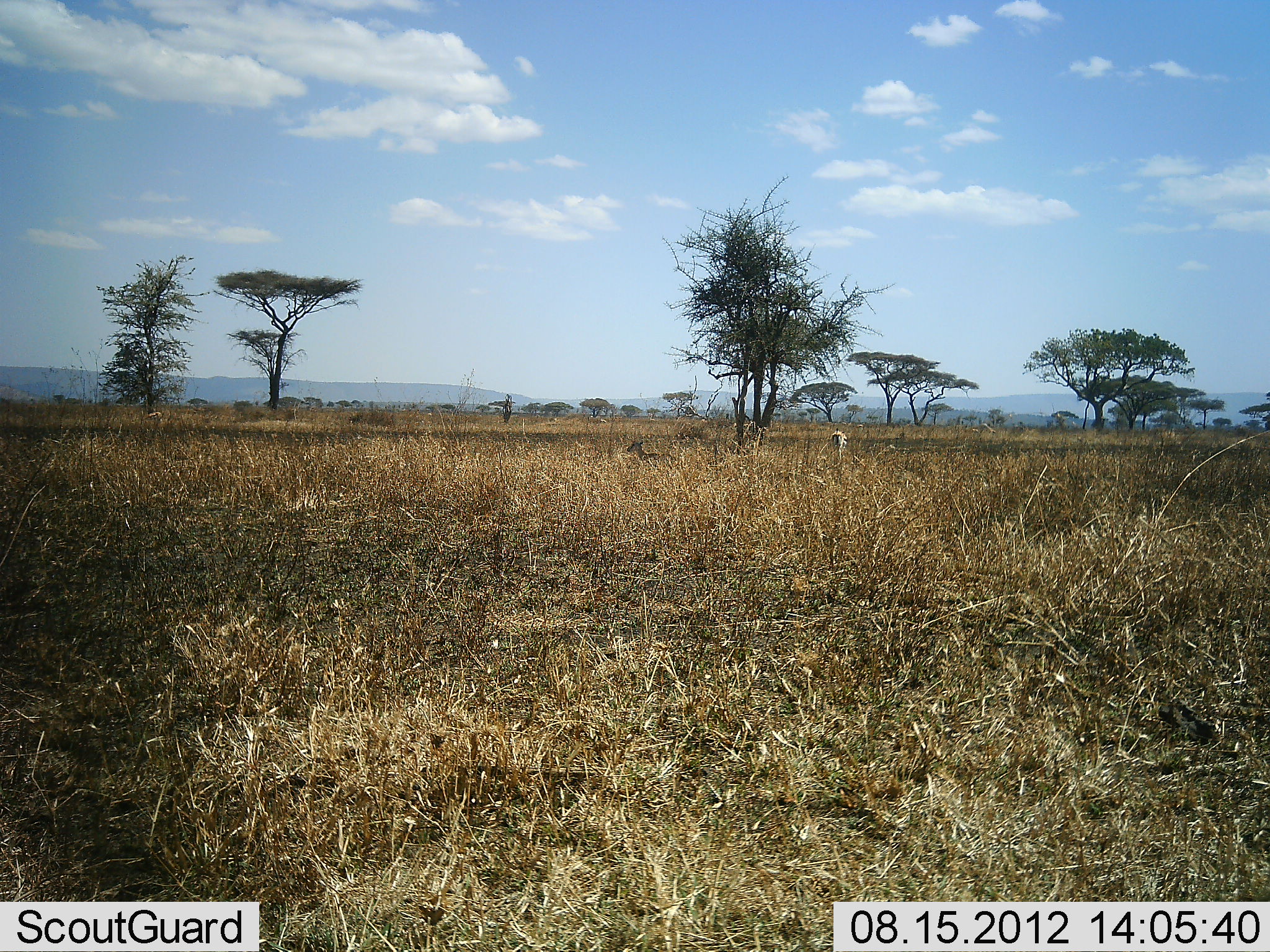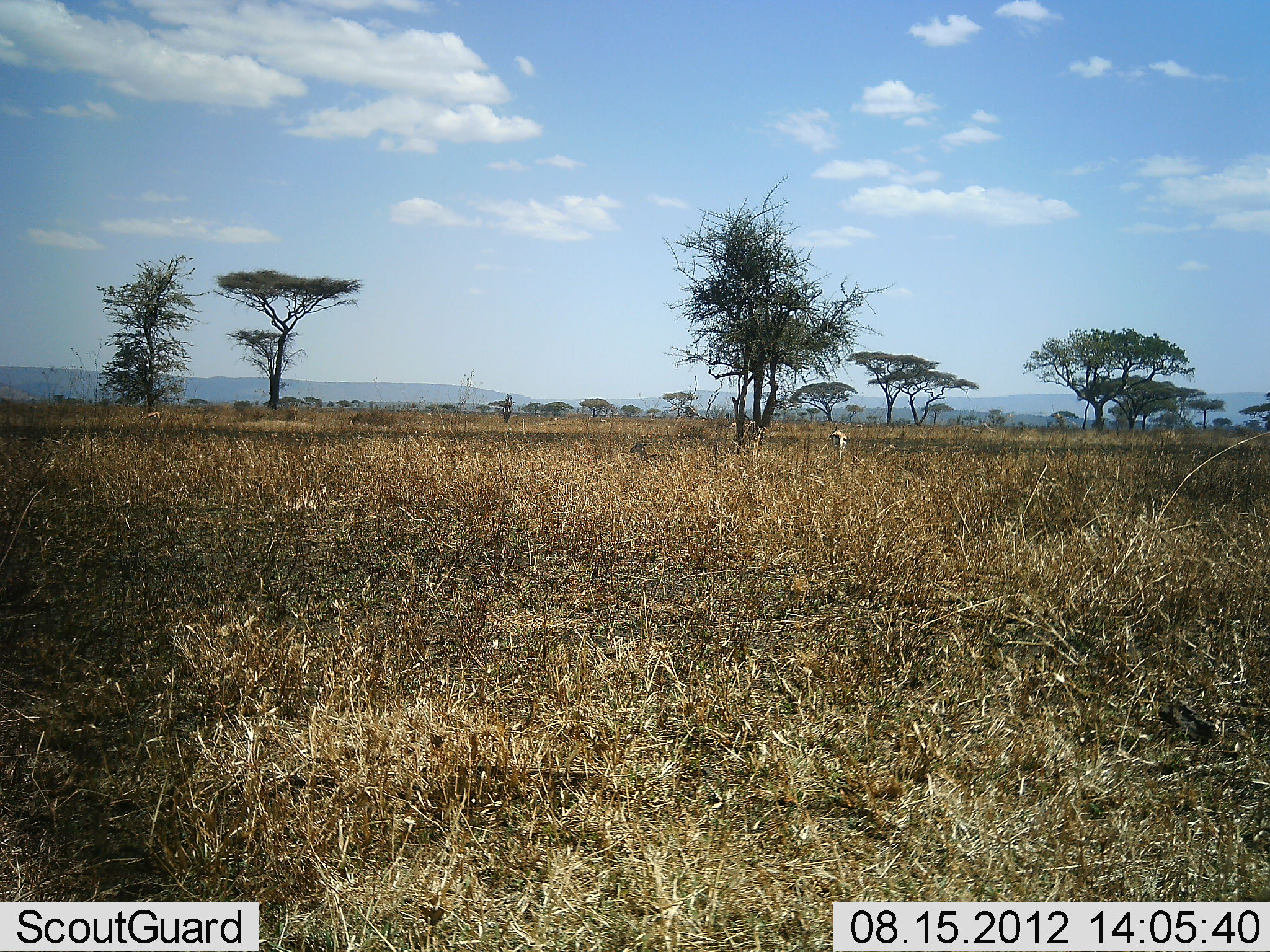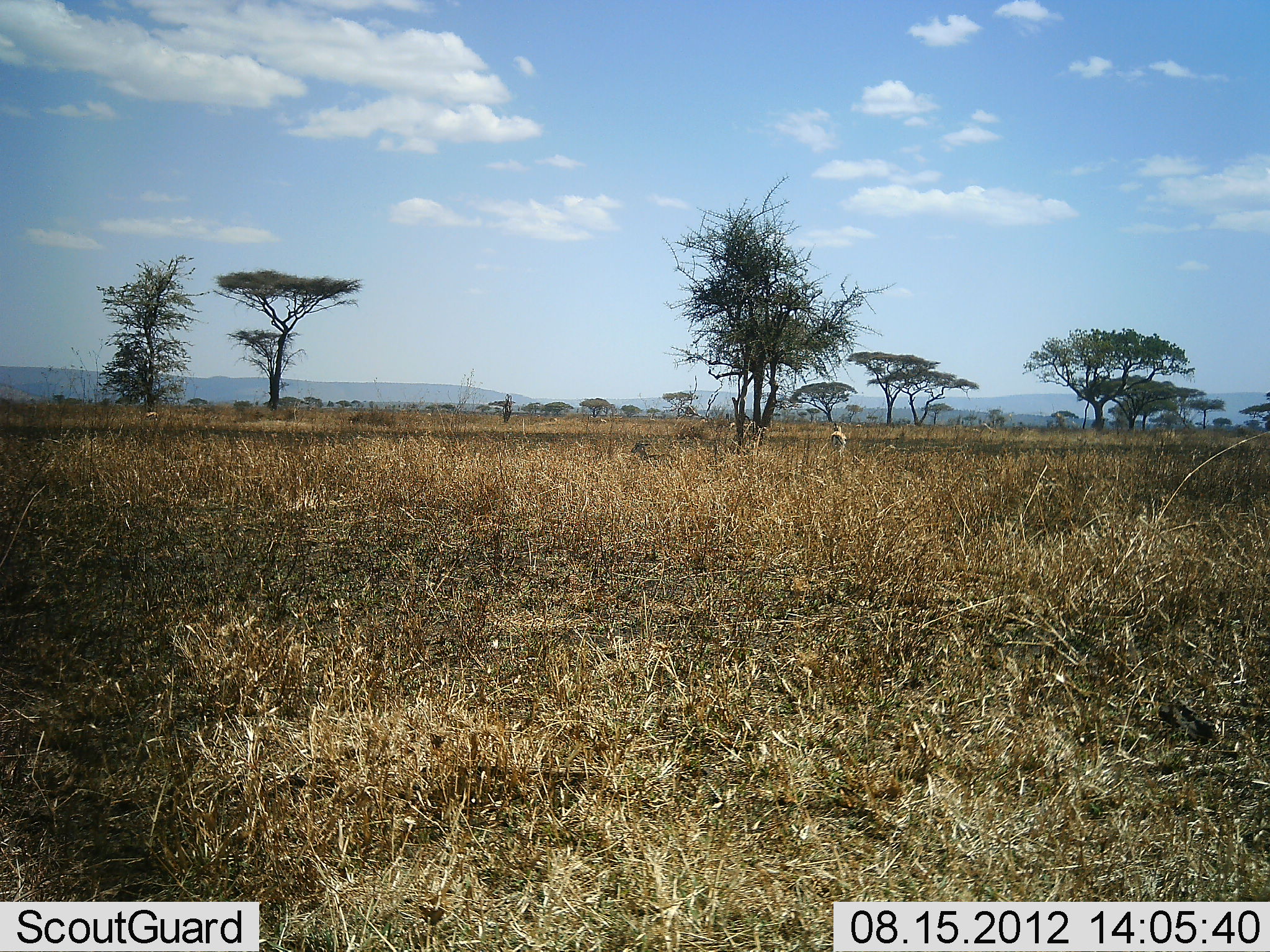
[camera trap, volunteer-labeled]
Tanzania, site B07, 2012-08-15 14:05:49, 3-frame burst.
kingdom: Animalia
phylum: Chordata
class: Mammalia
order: Artiodactyla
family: Bovidae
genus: Eudorcas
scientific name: Eudorcas thomsonii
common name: thomson's gazelle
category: gazellethomsons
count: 3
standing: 70%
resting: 70%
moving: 0%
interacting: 0%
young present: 0%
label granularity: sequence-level